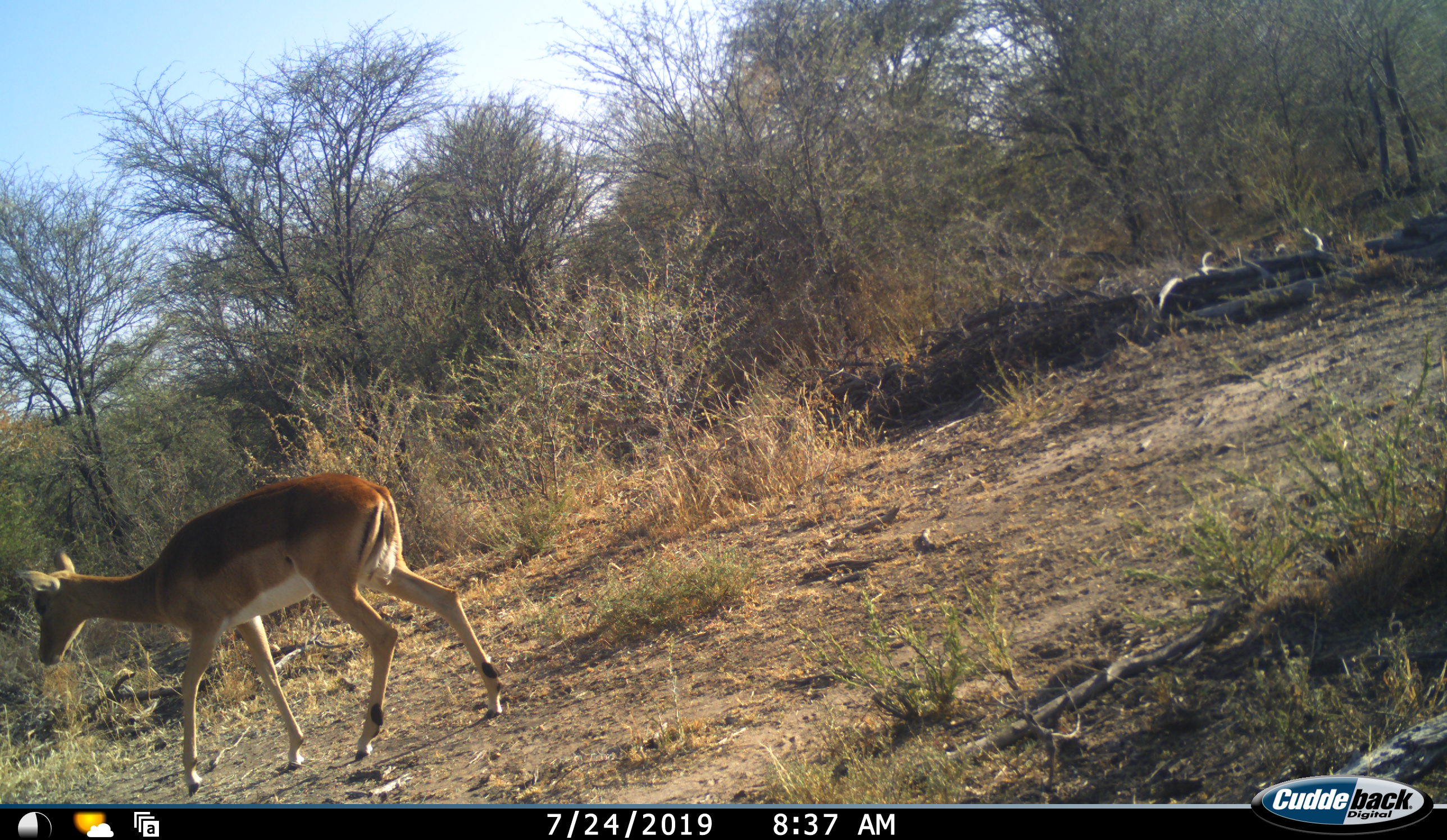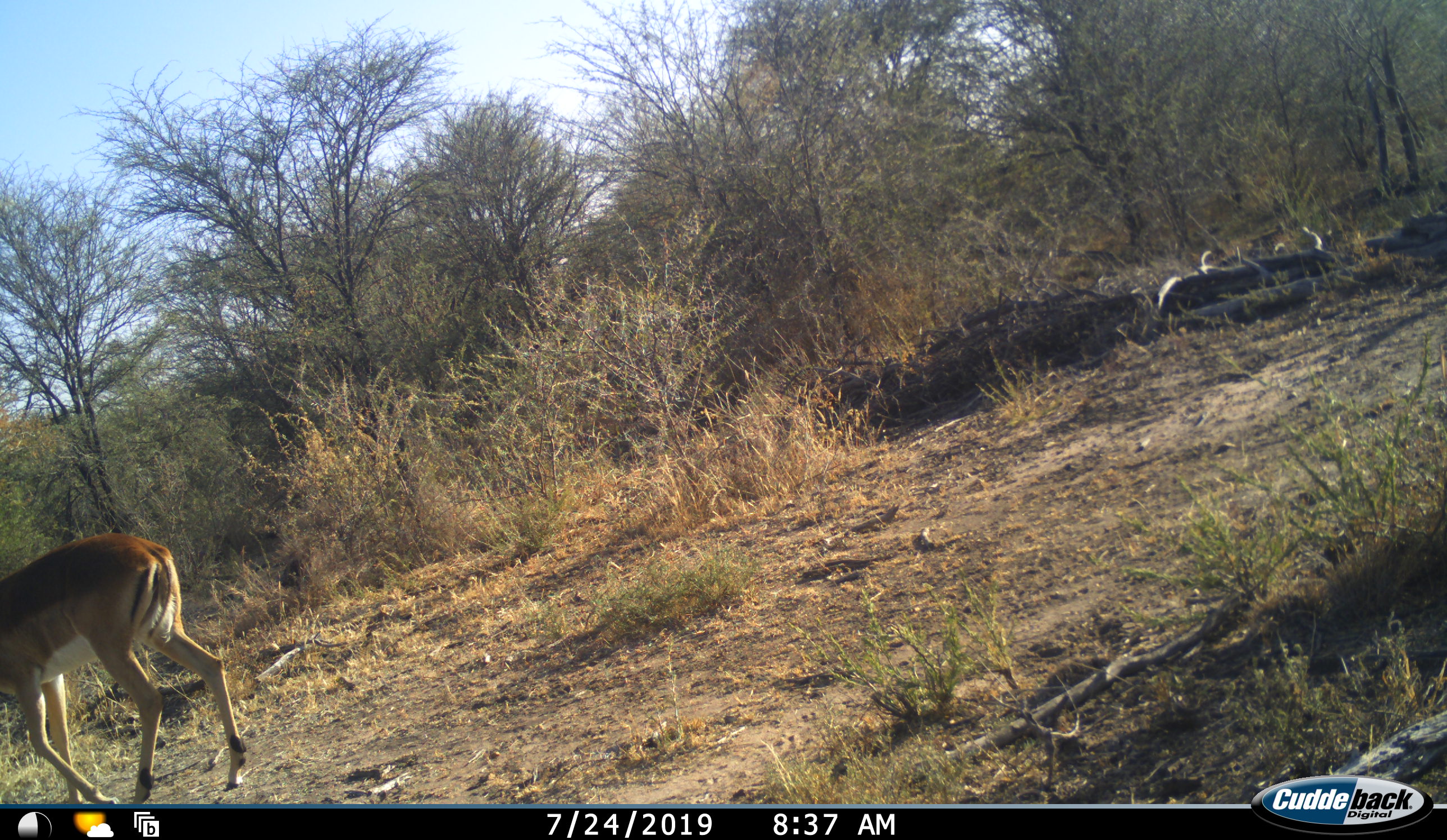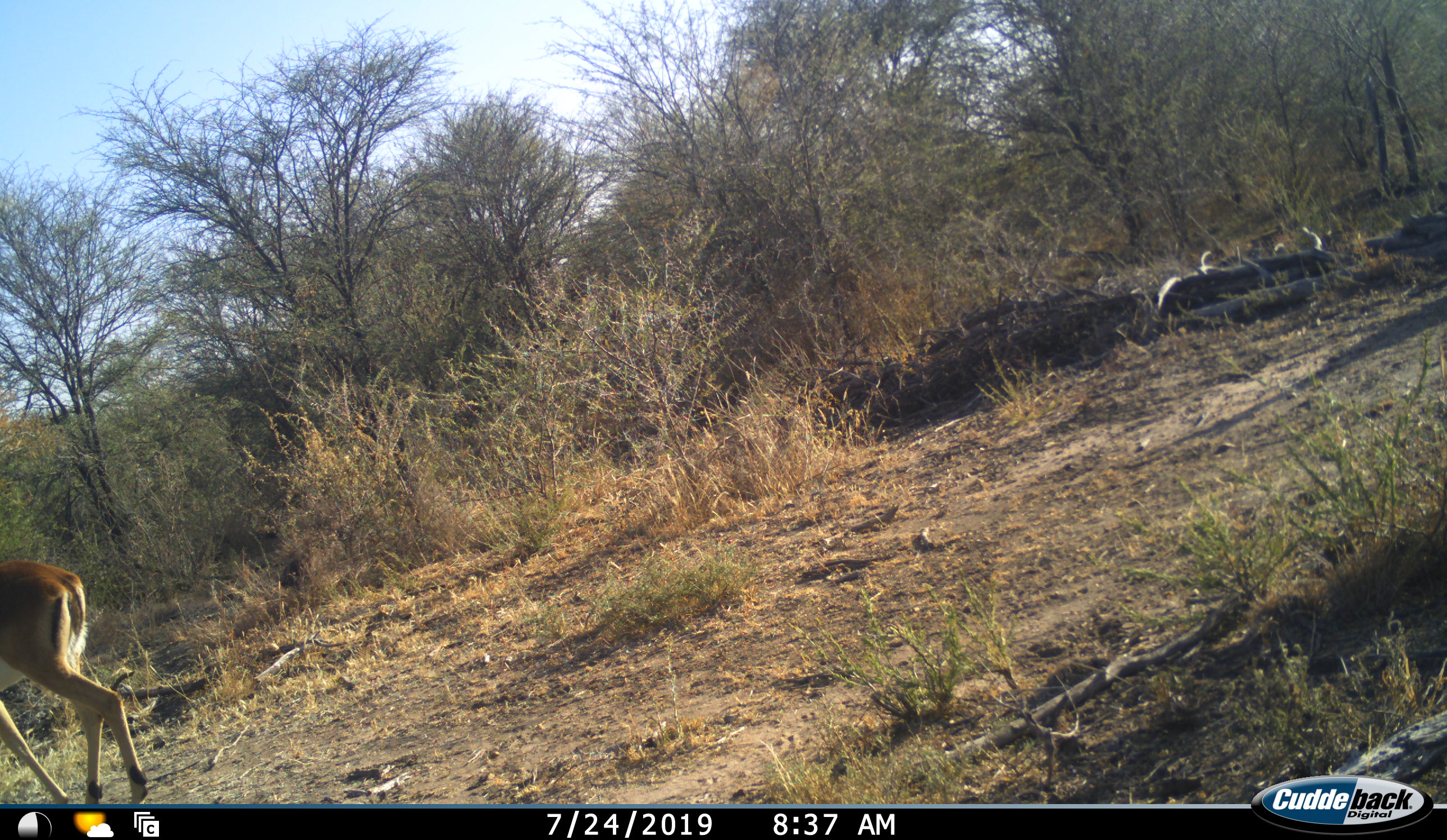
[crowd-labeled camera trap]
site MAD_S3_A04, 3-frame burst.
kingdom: Animalia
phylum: Chordata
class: Mammalia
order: Artiodactyla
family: Bovidae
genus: Aepyceros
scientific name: Aepyceros melampus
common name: impala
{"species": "impala (Aepyceros melampus)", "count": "1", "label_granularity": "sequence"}